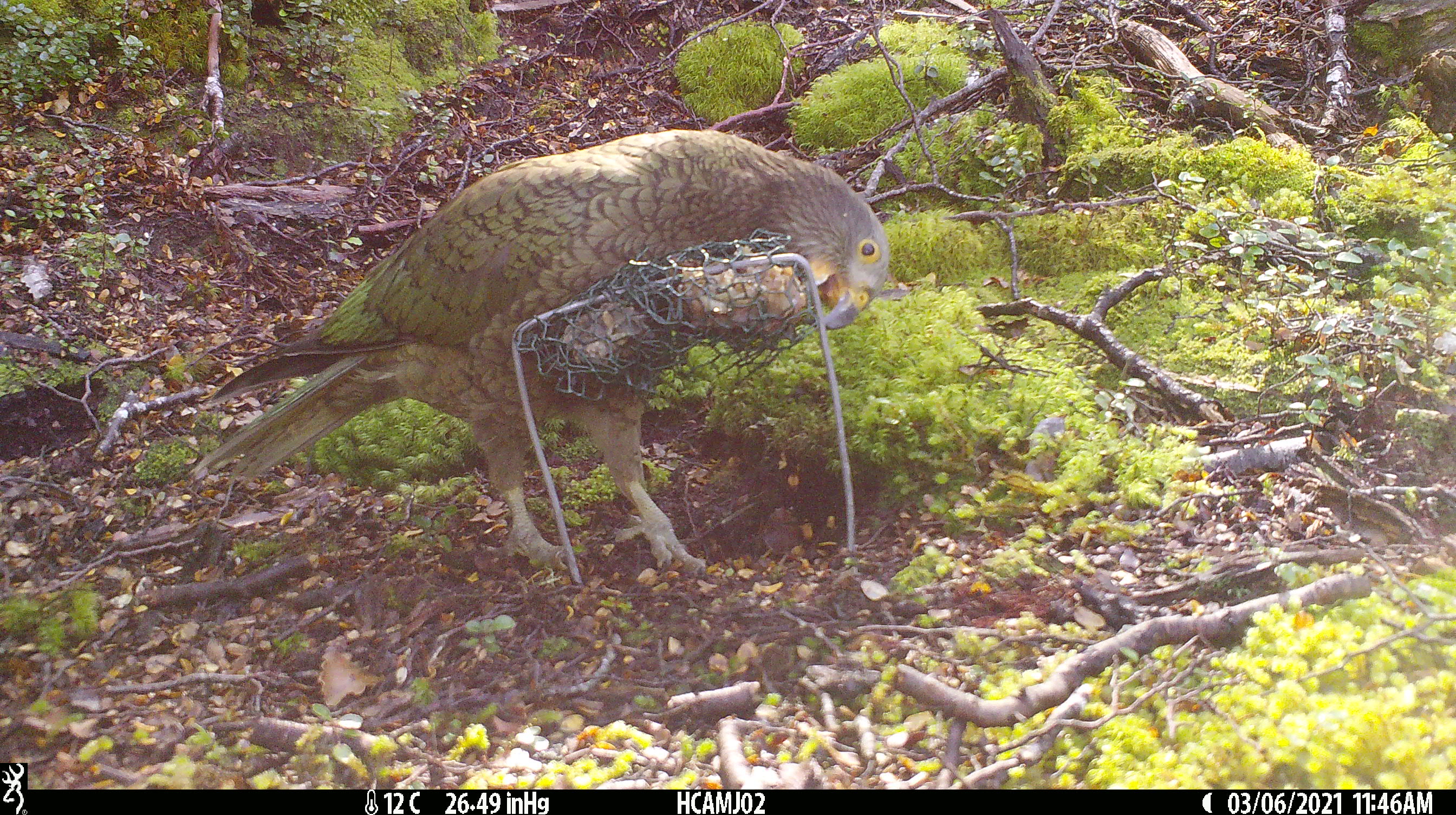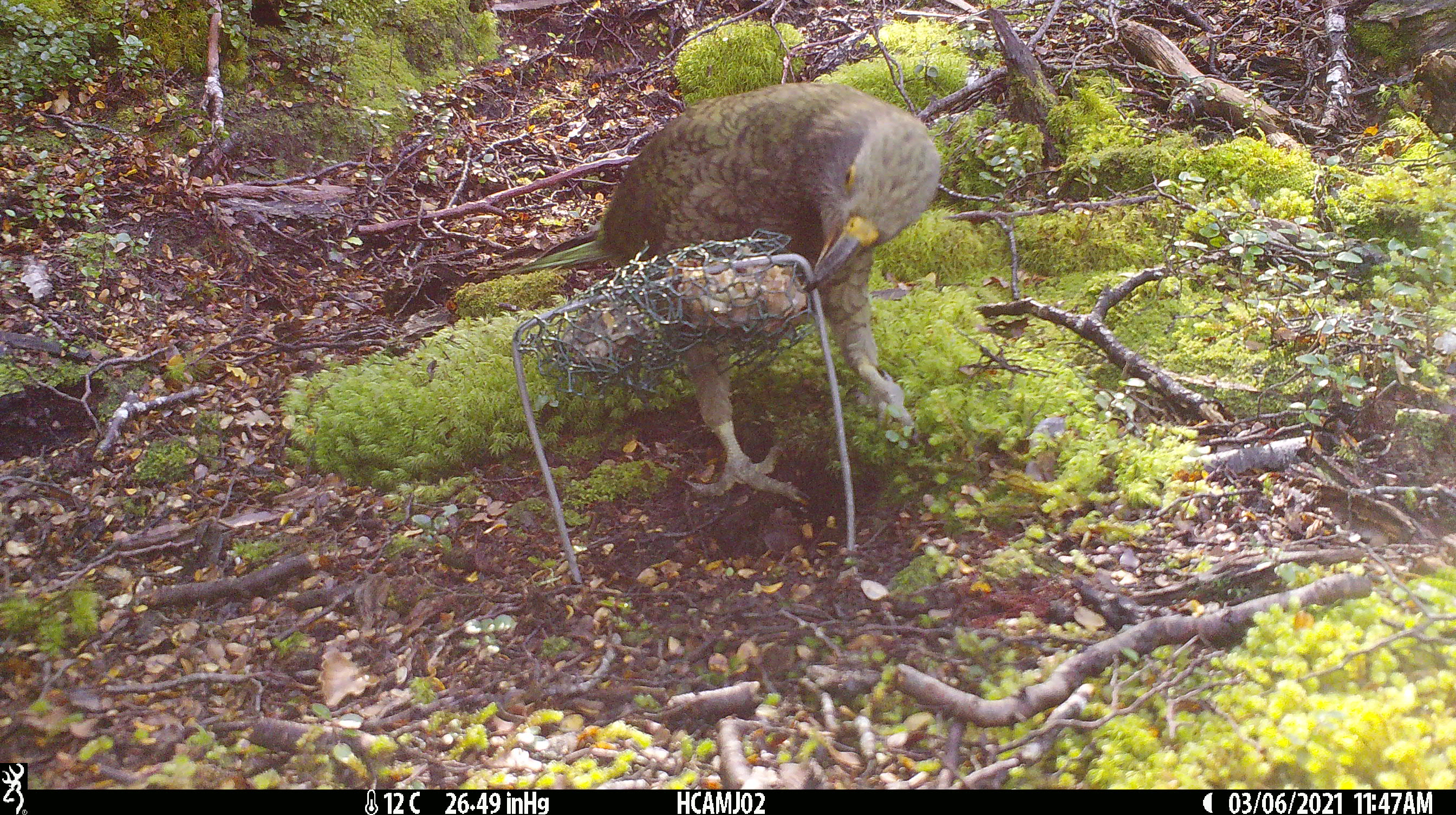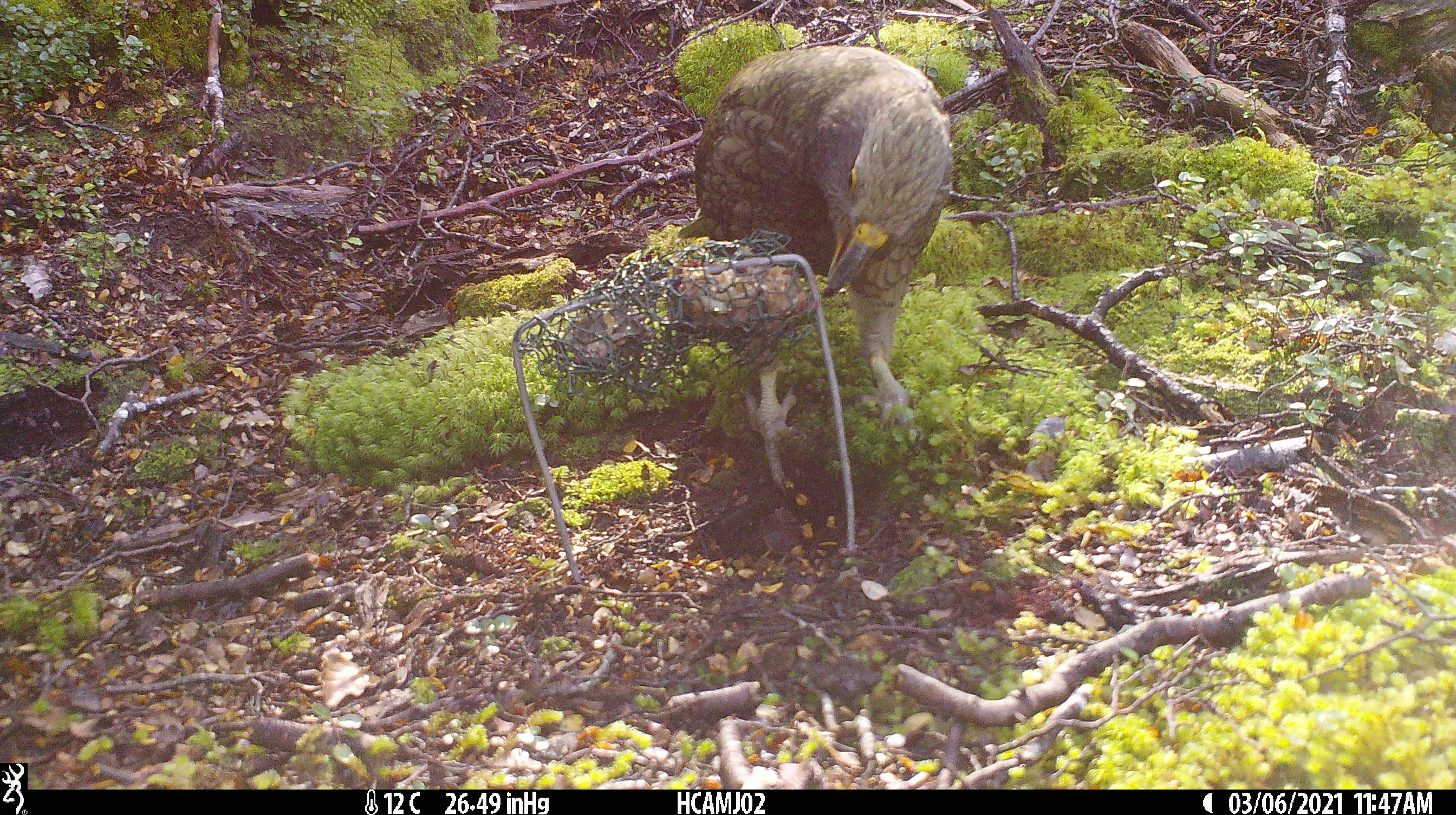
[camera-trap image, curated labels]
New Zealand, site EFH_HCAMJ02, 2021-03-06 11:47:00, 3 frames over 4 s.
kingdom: Animalia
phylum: Chordata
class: Aves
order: Psittaciformes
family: Strigopidae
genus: Nestor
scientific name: Nestor notabilis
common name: kea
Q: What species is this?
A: Kea (Nestor notabilis).